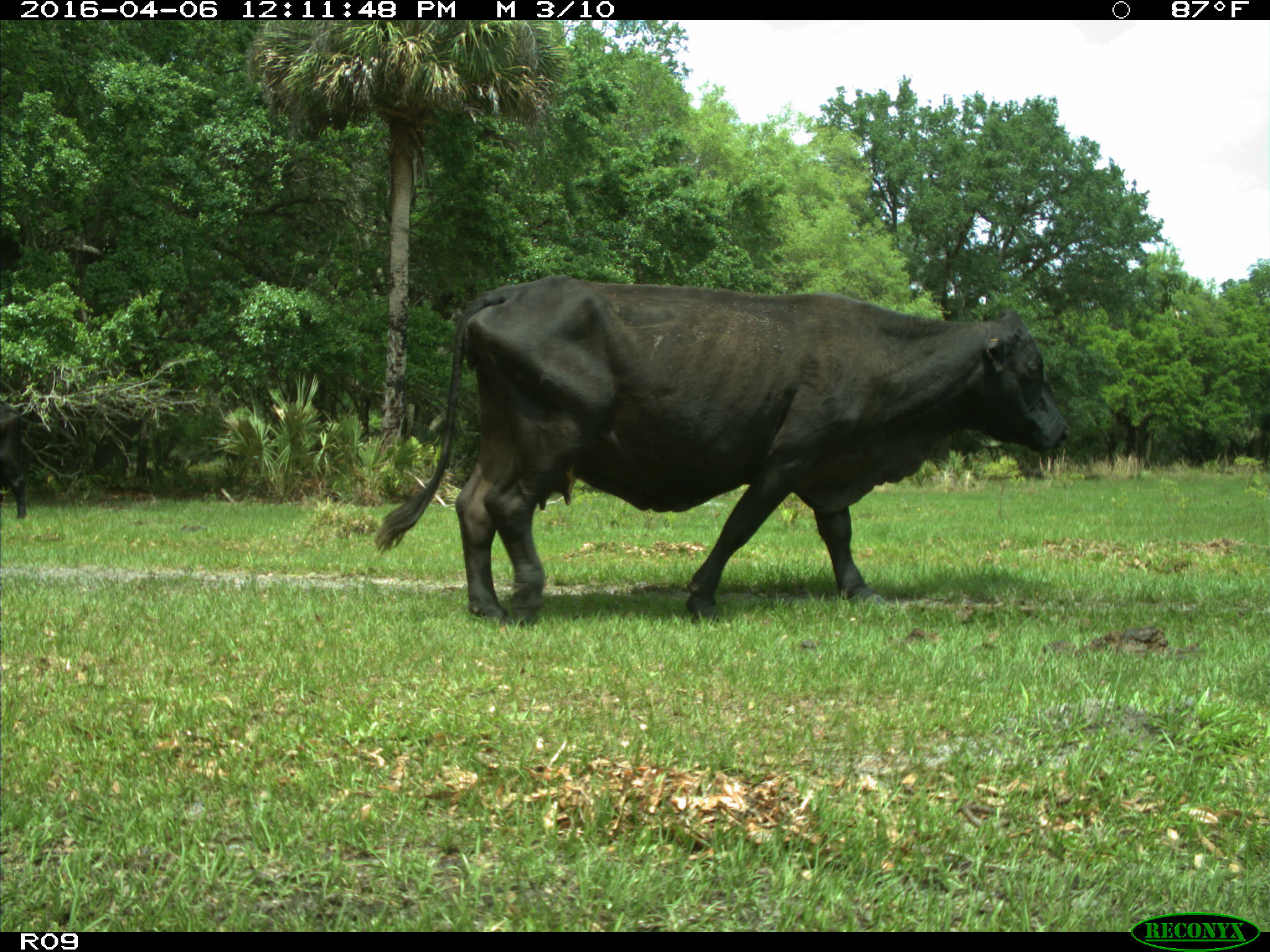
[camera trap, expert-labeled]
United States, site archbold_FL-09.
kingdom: Animalia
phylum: Chordata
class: Mammalia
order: Artiodactyla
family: Bovidae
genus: Bos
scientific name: Bos taurus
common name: domestic cow